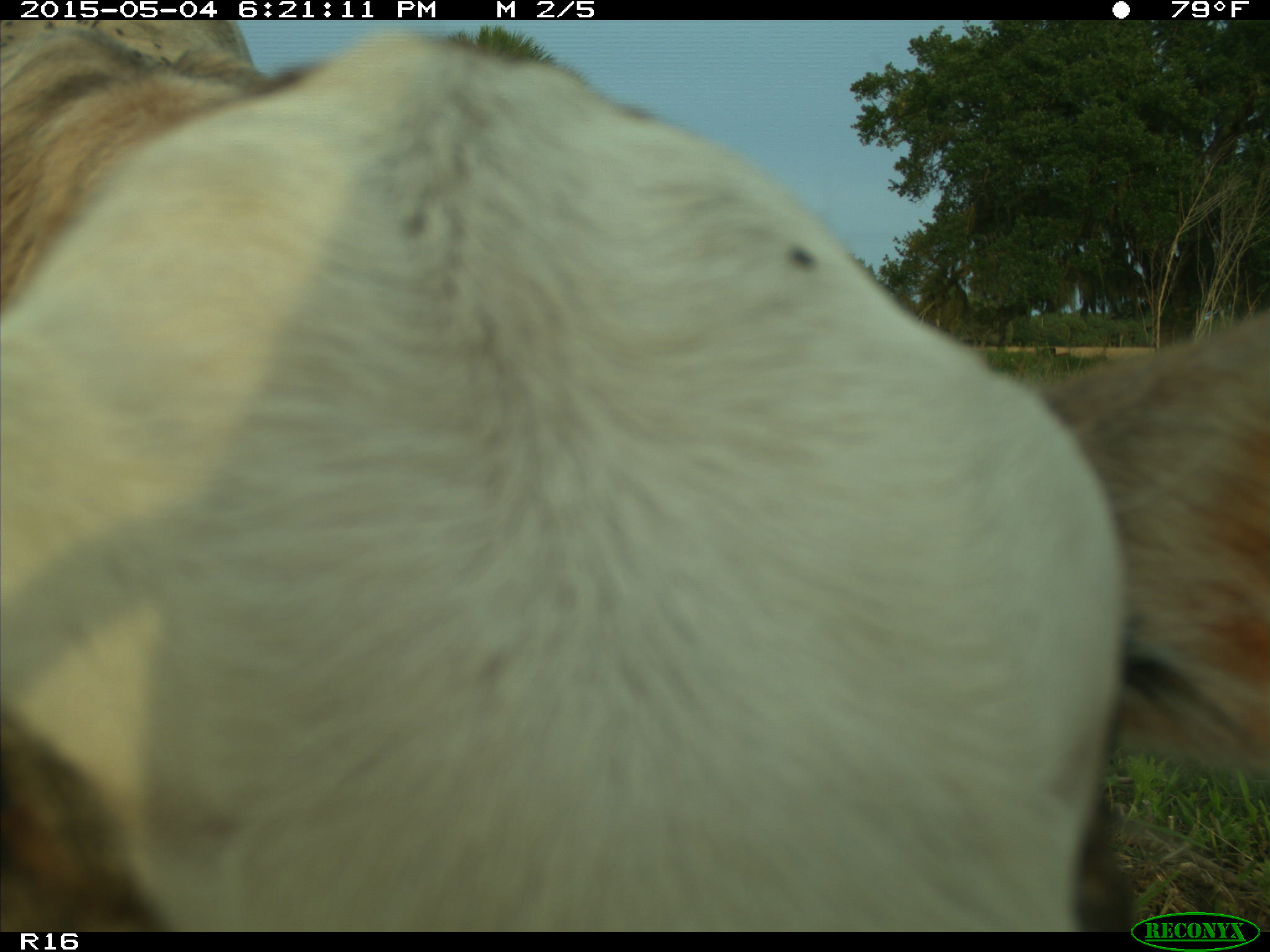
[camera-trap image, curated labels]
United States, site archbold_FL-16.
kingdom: Animalia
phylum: Chordata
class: Mammalia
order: Artiodactyla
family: Bovidae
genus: Bos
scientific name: Bos taurus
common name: domestic cow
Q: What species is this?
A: Bos taurus (domestic cow).